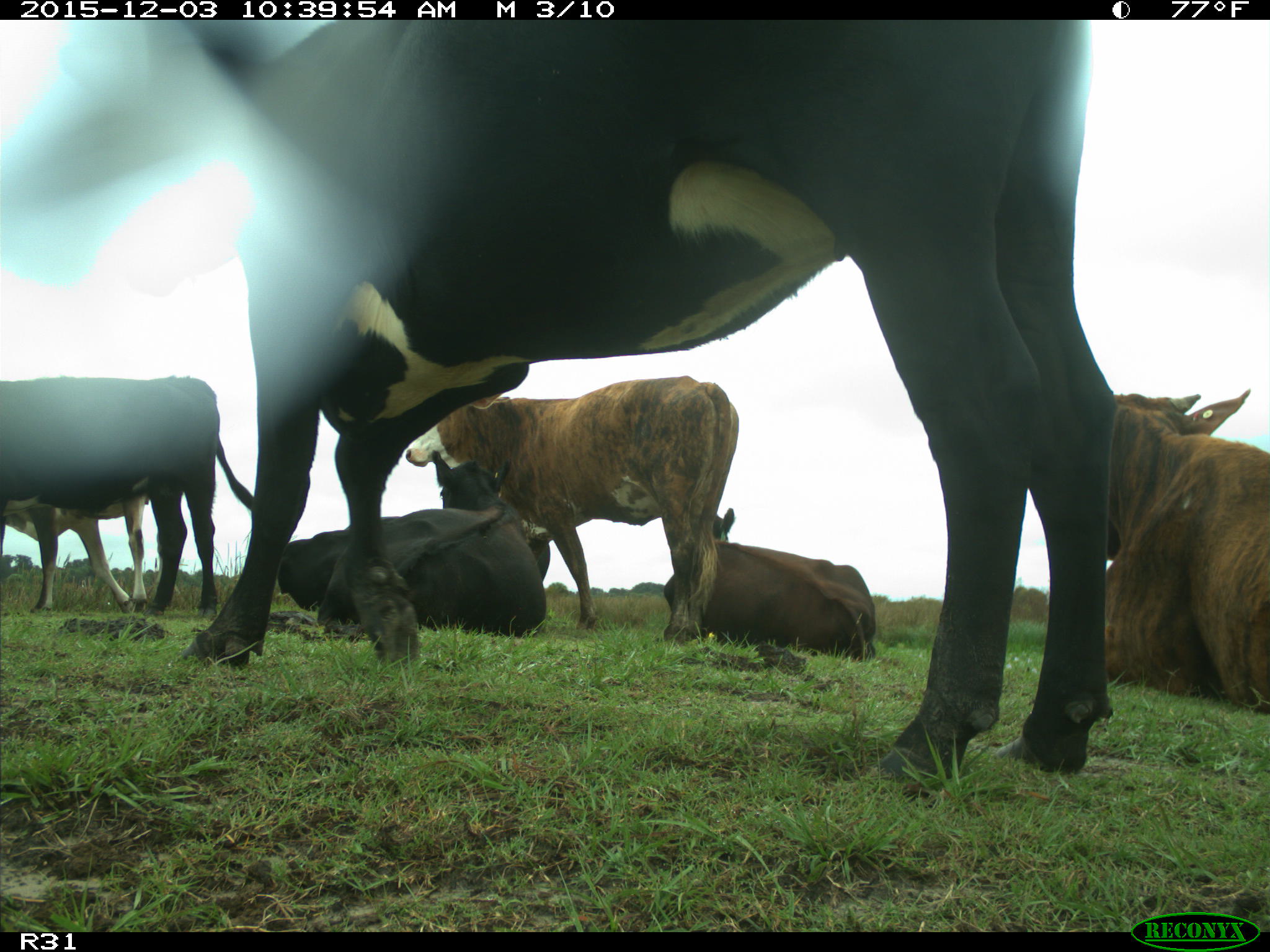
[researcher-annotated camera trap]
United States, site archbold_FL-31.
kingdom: Animalia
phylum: Chordata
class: Mammalia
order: Artiodactyla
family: Bovidae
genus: Bos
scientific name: Bos taurus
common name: domestic cow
Bos taurus (domestic cow).